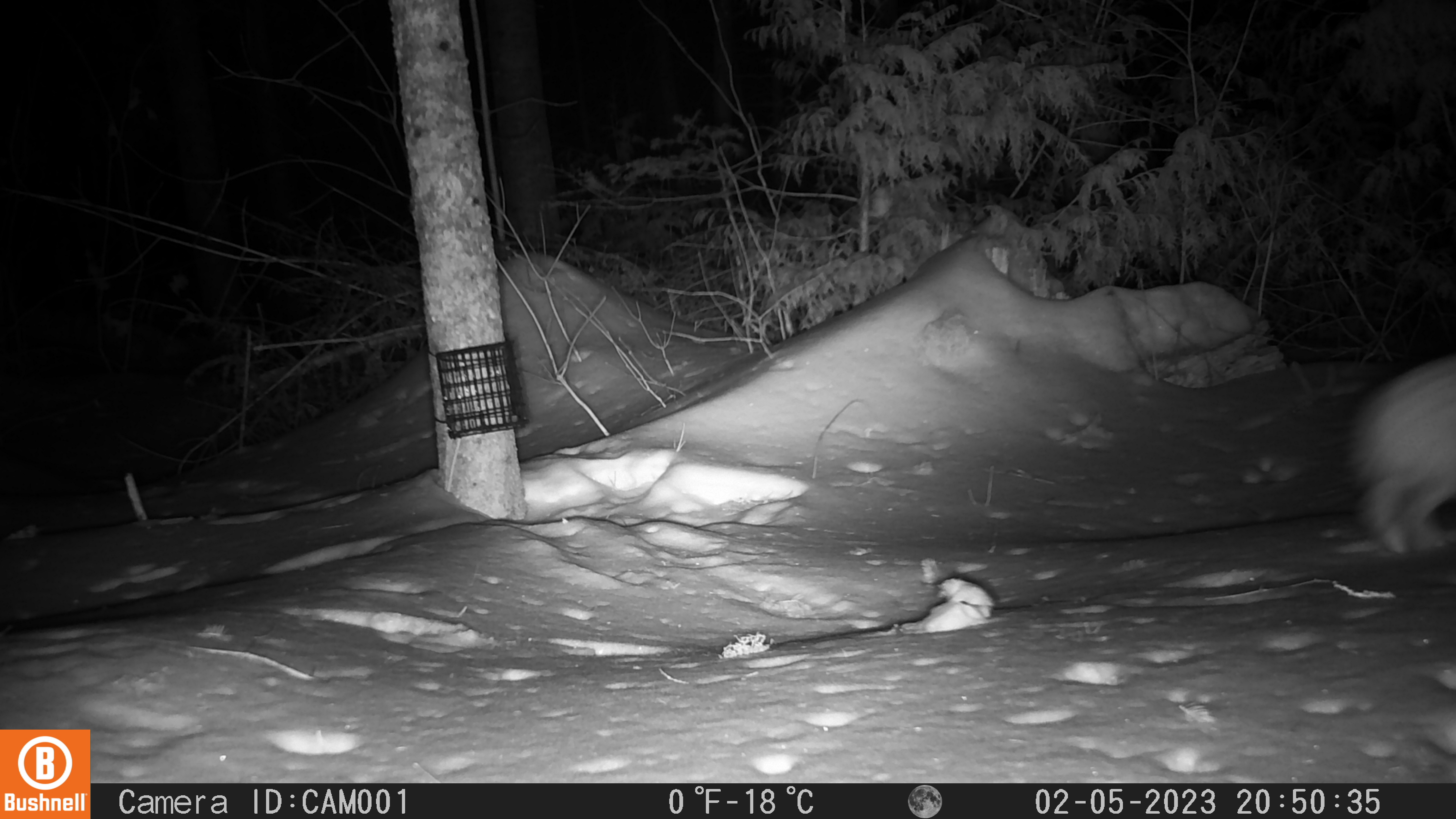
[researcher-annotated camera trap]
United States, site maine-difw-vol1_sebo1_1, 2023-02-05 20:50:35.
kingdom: Animalia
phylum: Chordata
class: Mammalia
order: Lagomorpha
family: Leporidae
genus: Lepus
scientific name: Lepus americanus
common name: snowshoe hare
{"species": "snowshoe hare (Lepus americanus)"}